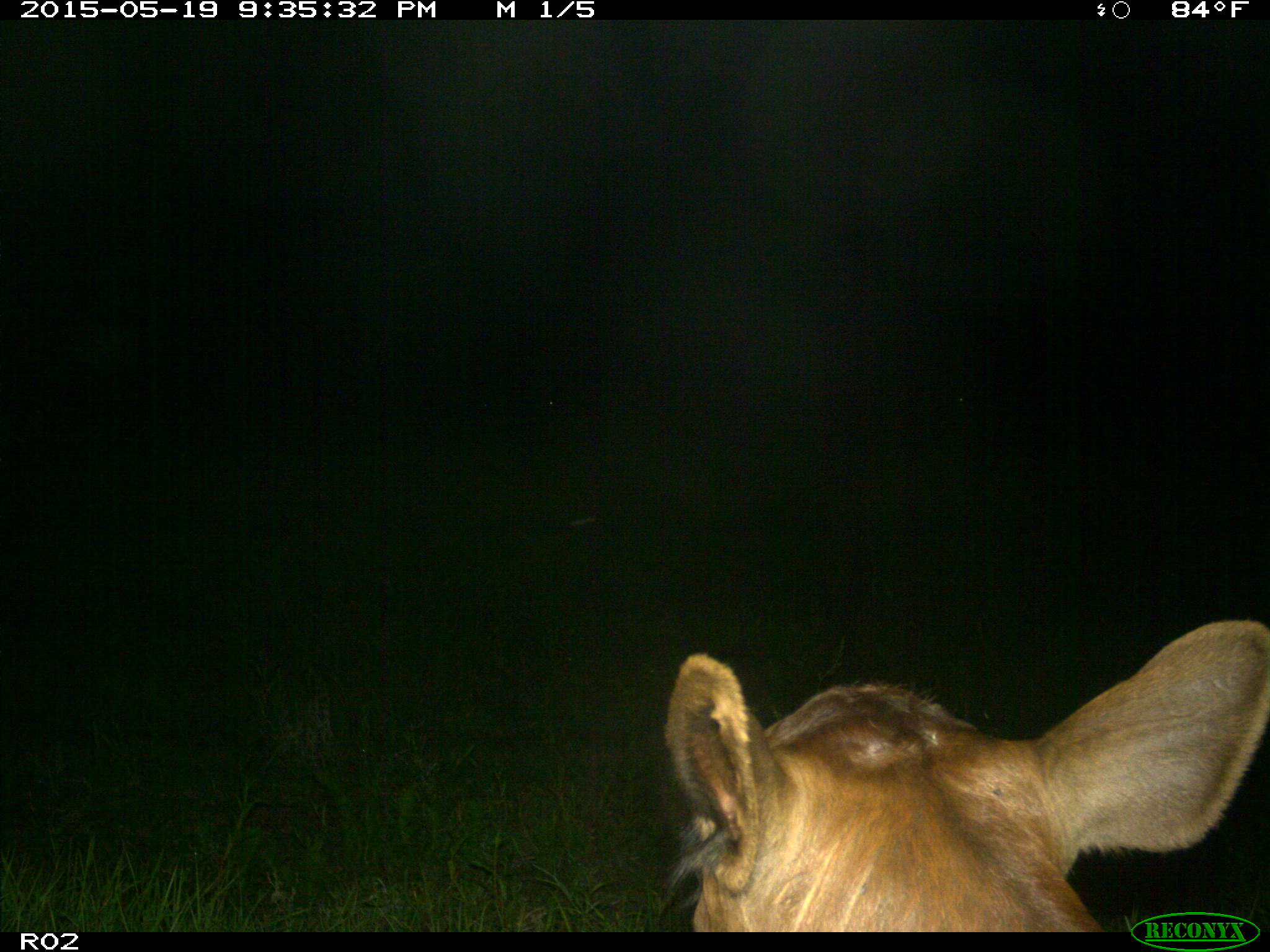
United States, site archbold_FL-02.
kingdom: Animalia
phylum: Chordata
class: Mammalia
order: Artiodactyla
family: Bovidae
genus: Bos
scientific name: Bos taurus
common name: domestic cow